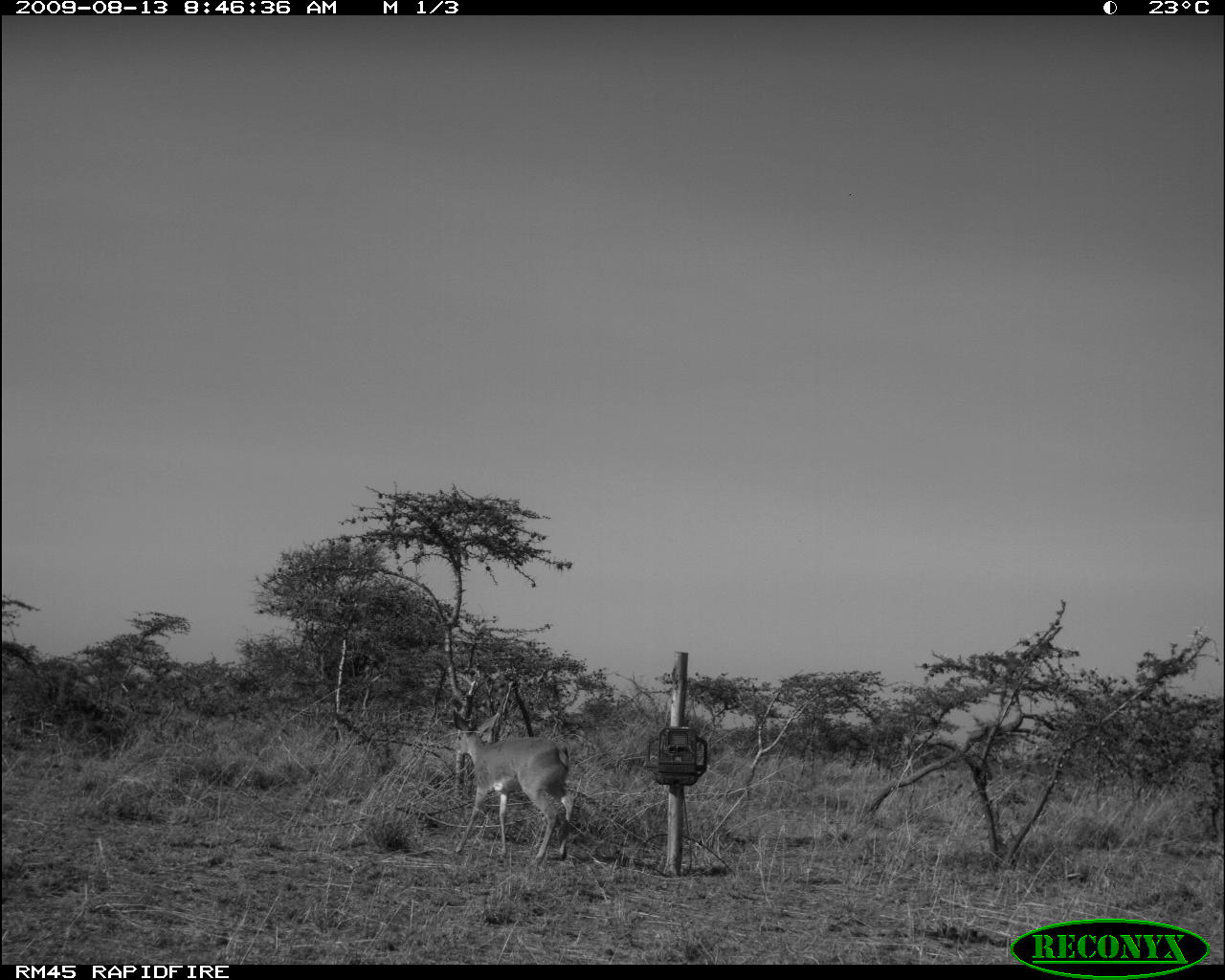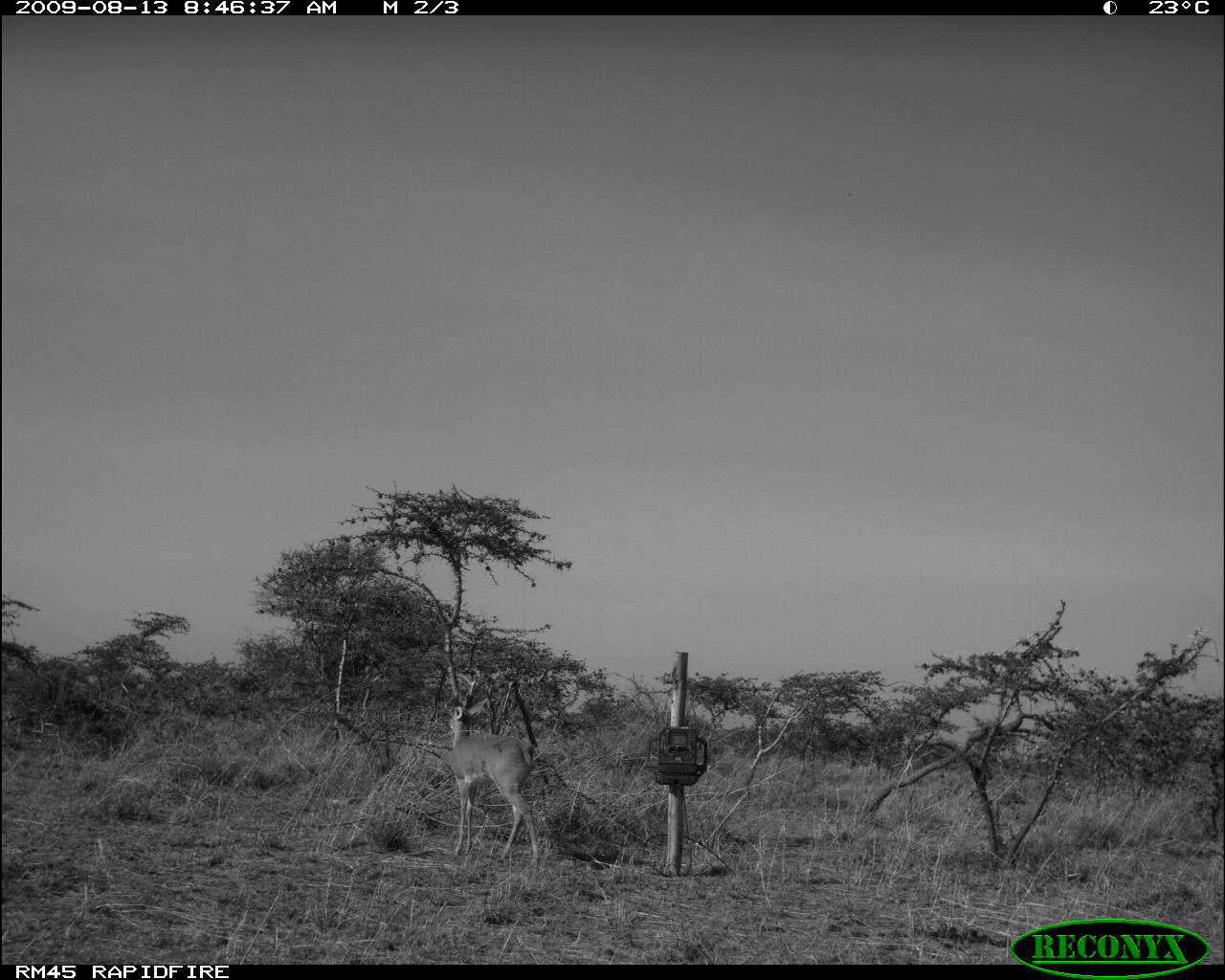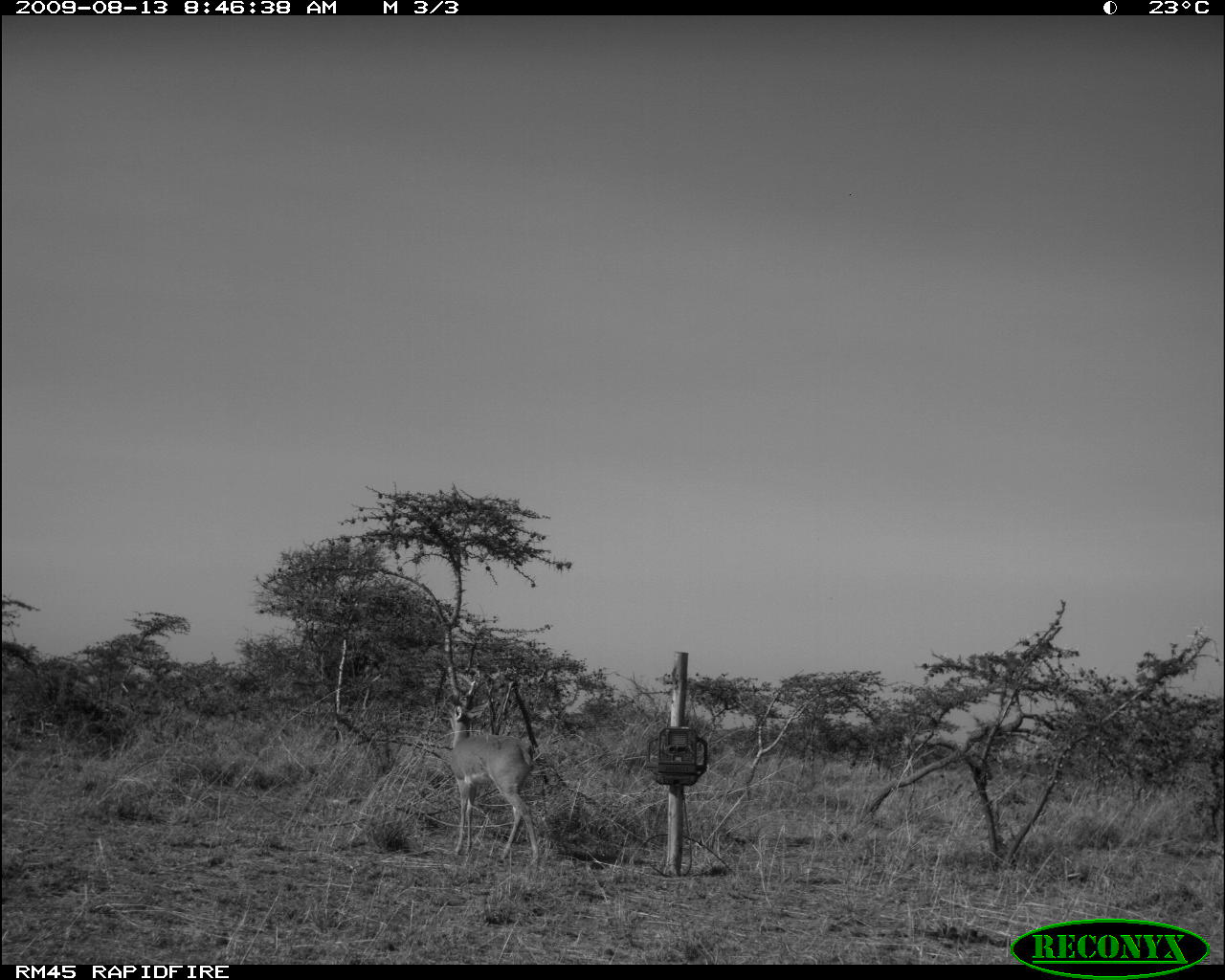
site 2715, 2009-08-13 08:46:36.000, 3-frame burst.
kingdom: Animalia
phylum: Chordata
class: Mammalia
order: Artiodactyla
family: Bovidae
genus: Raphicerus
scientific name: Raphicerus campestris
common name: steenbok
Raphicerus campestris (steenbok), count 1.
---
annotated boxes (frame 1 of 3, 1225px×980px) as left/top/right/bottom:
raphicerus campestris: 446/708/574/865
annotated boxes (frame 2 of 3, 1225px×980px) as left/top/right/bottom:
raphicerus campestris: 447/697/540/864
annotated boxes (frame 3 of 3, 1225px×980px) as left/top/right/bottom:
raphicerus campestris: 438/692/539/863